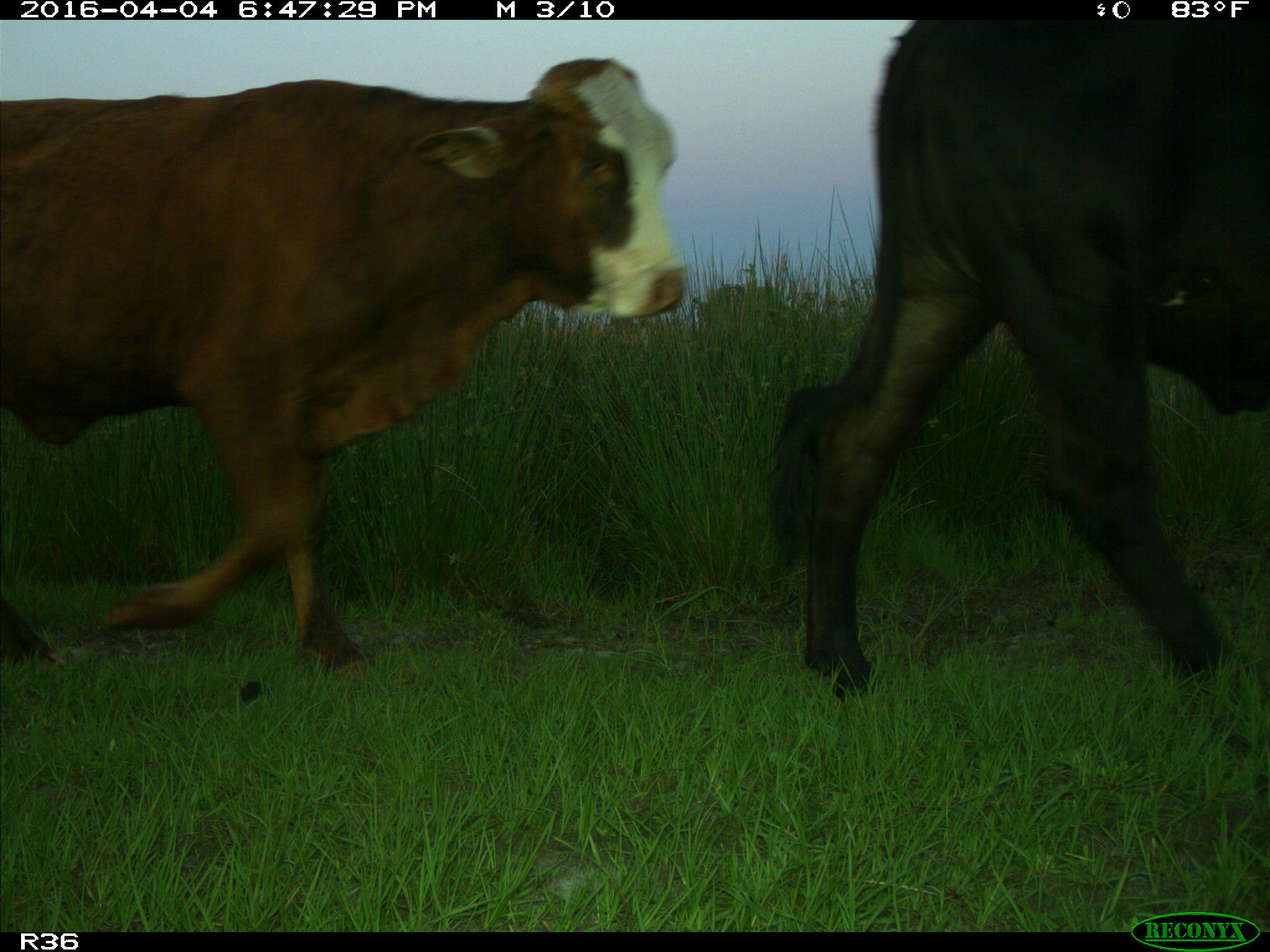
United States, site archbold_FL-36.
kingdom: Animalia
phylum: Chordata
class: Mammalia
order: Artiodactyla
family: Bovidae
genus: Bos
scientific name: Bos taurus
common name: domestic cow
Bos taurus (domestic cow).